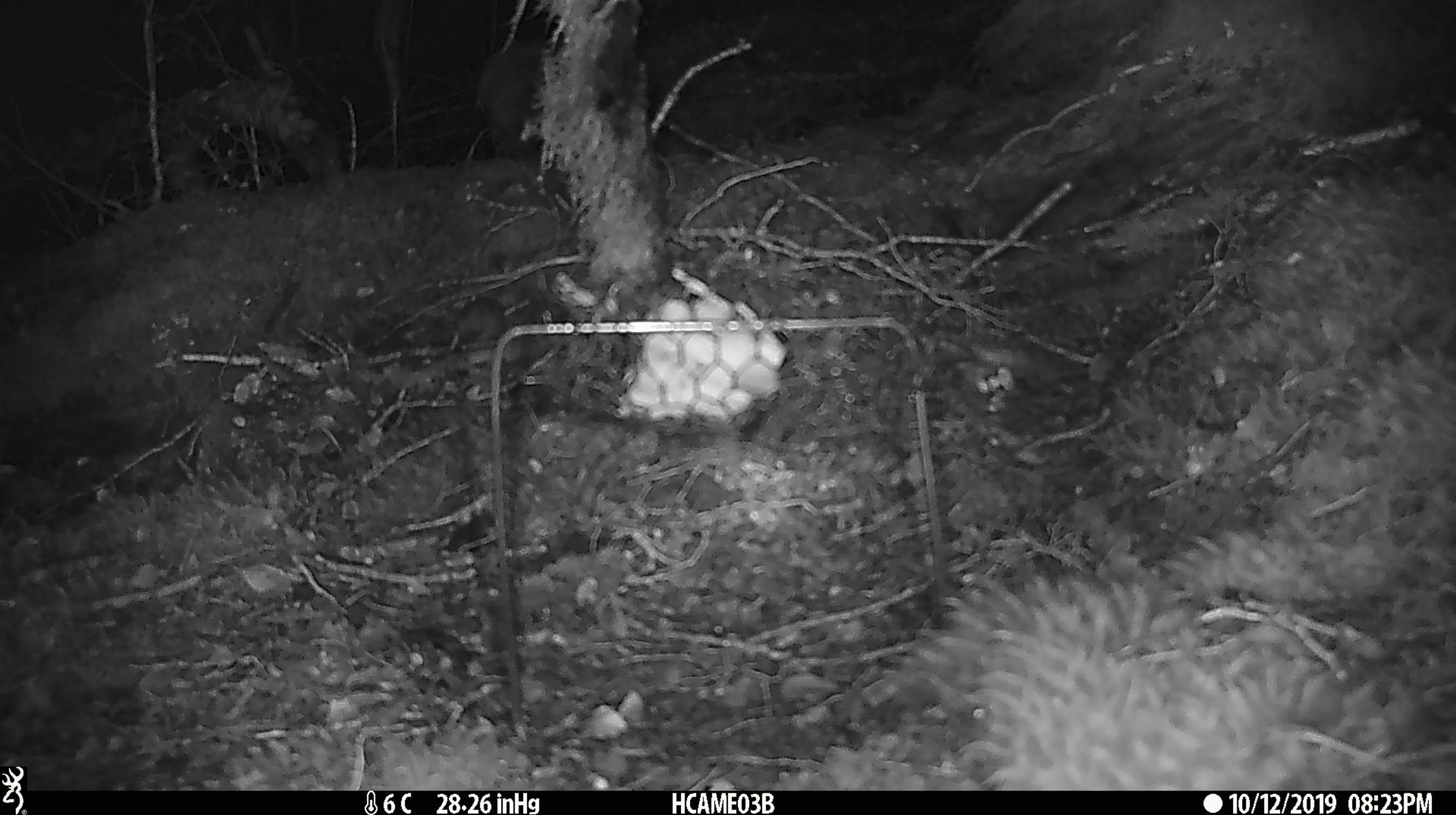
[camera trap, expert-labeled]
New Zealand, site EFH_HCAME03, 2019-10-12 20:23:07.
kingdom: Animalia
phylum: Chordata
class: Mammalia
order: Rodentia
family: Muridae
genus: Mus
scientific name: Mus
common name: mouse